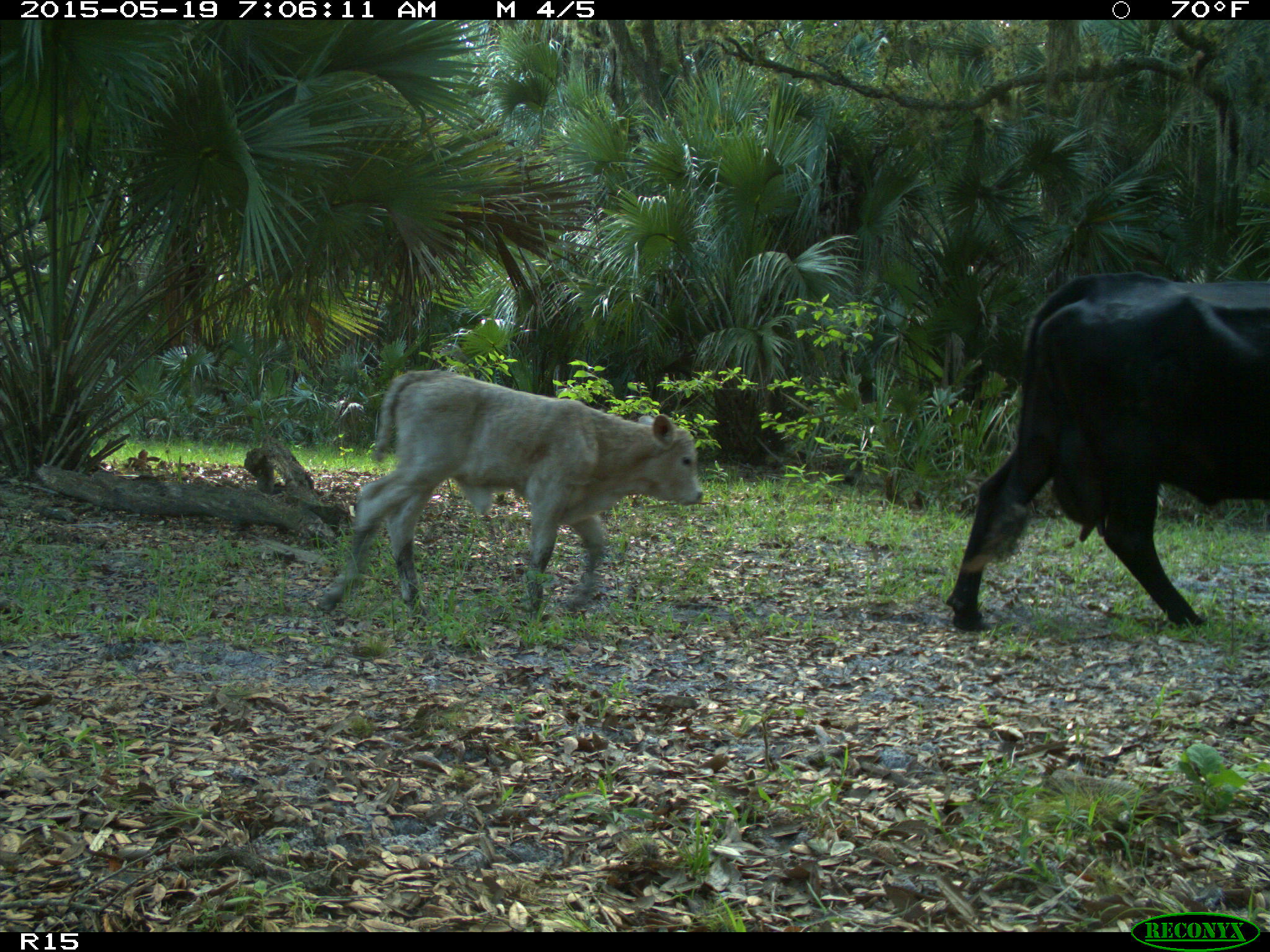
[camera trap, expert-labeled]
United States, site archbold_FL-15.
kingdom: Animalia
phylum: Chordata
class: Mammalia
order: Artiodactyla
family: Bovidae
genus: Bos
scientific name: Bos taurus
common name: domestic cow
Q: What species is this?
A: Bos taurus (domestic cow).